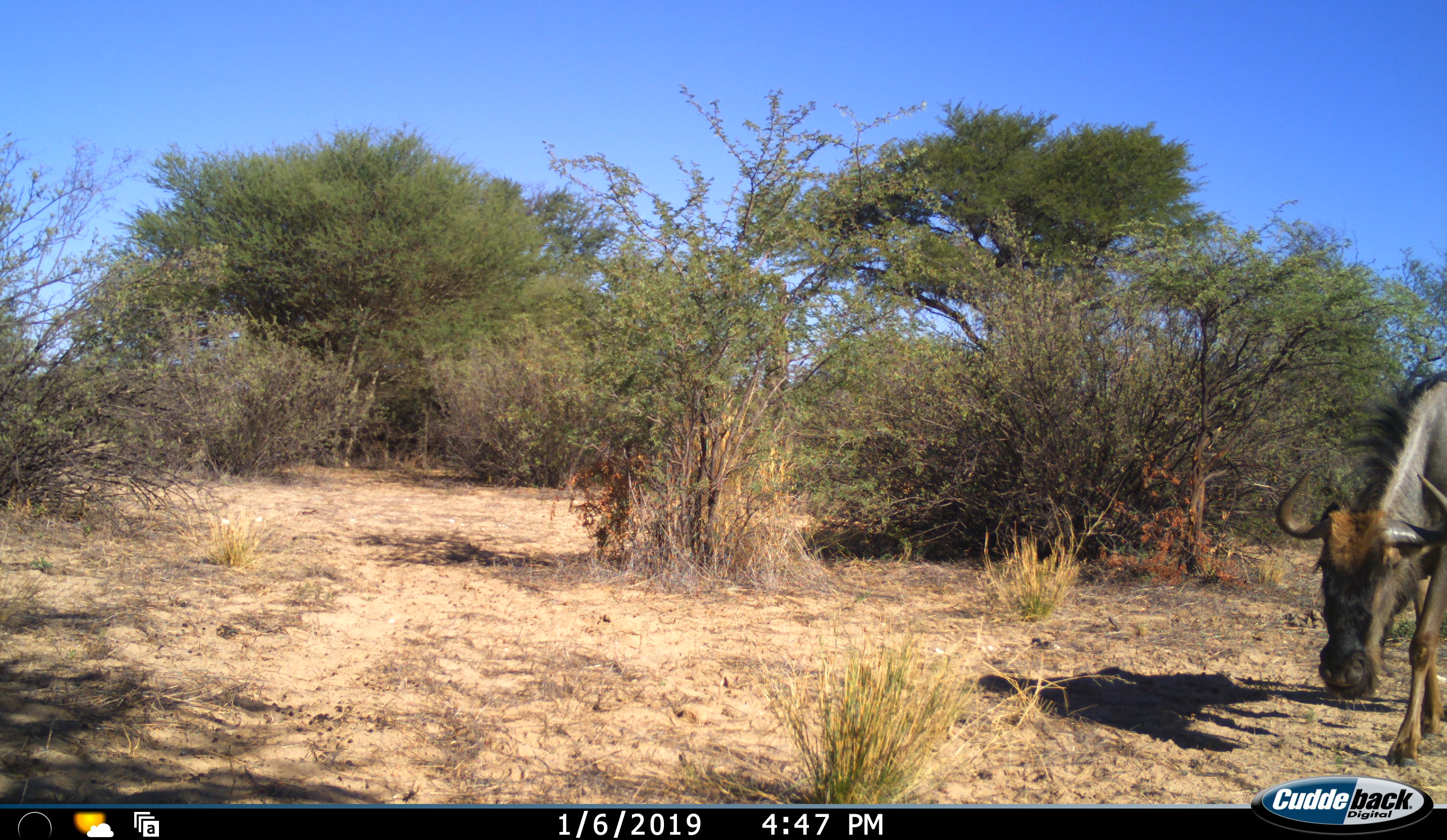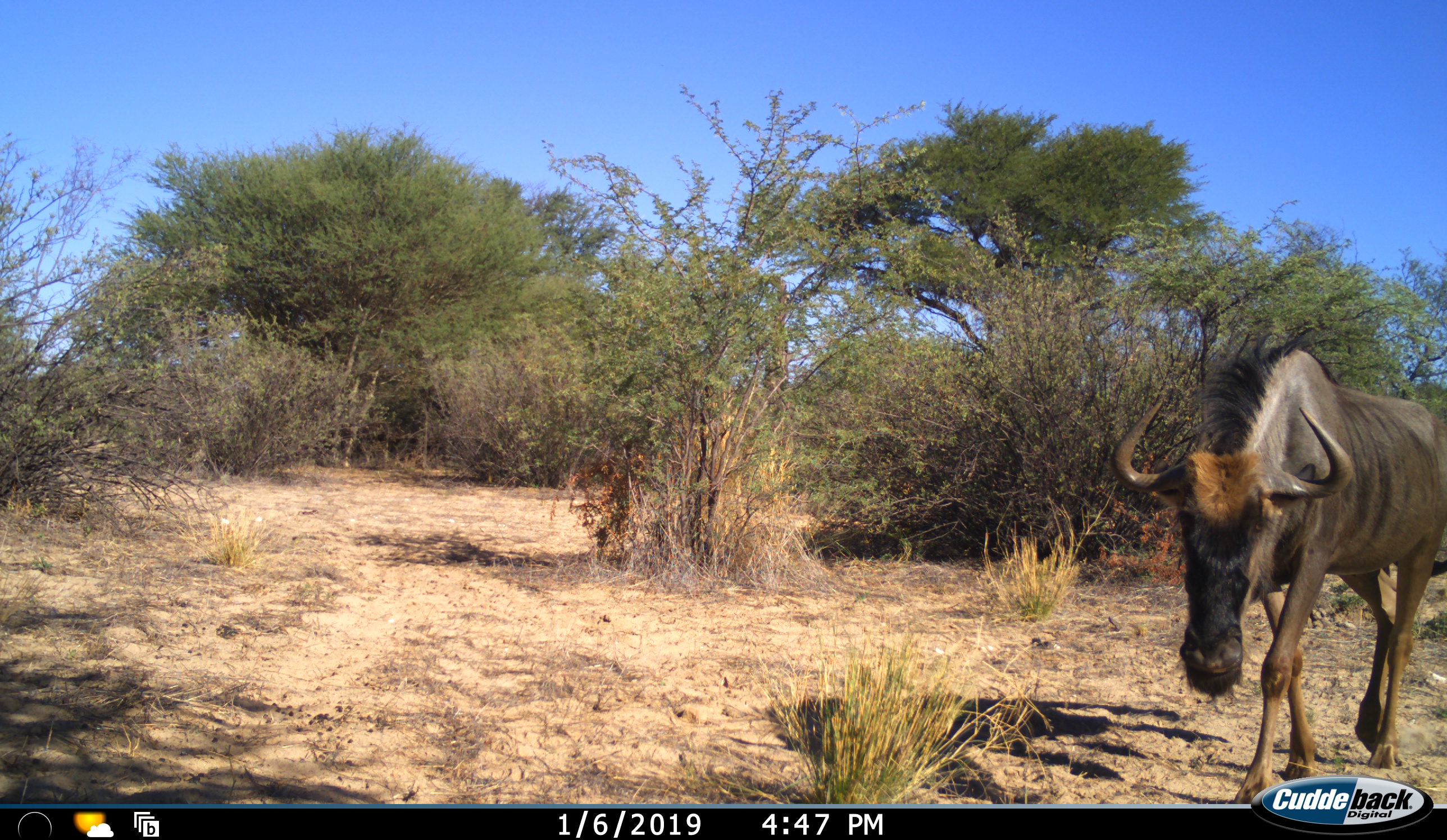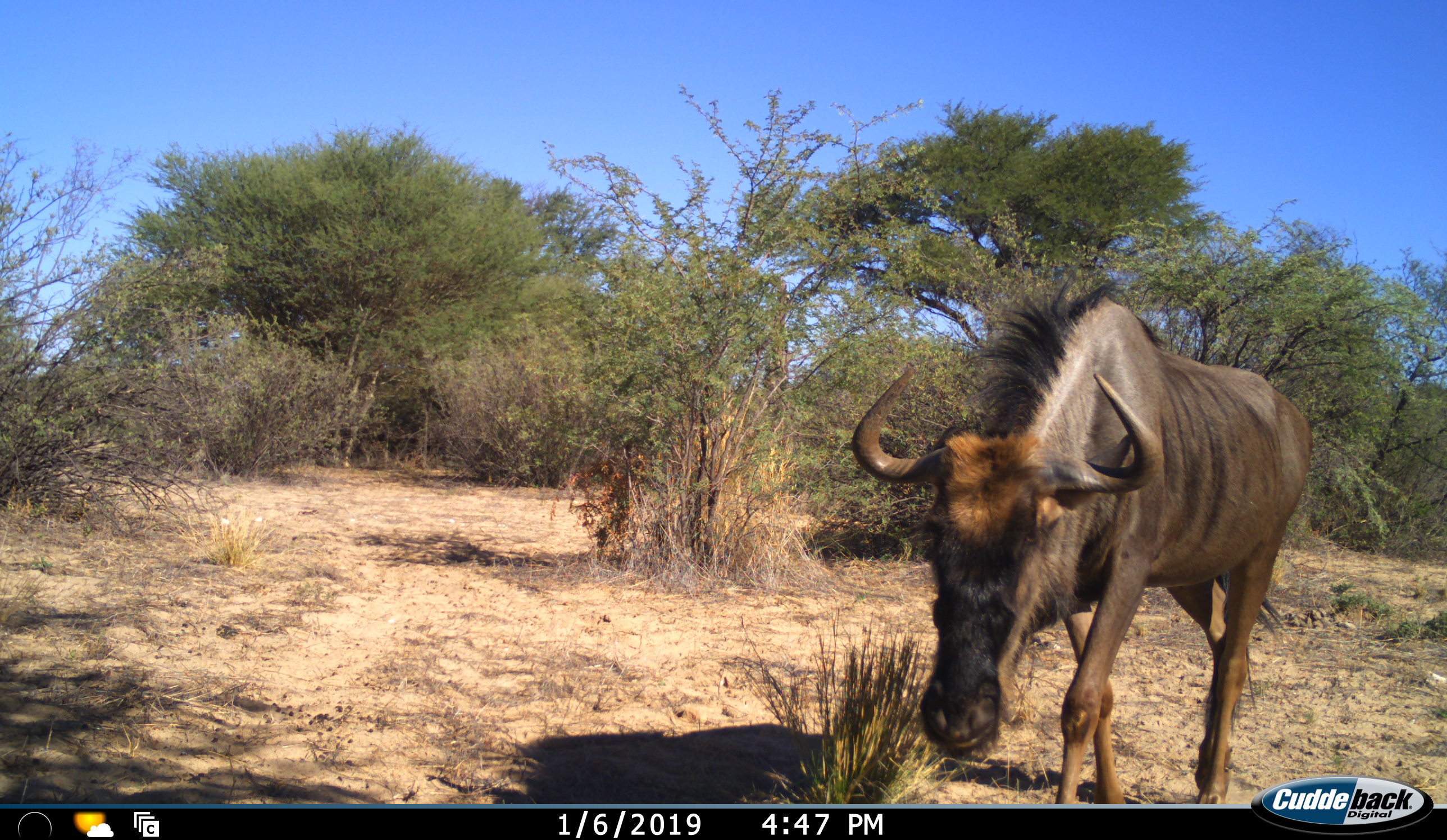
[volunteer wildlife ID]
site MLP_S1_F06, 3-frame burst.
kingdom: Animalia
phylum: Chordata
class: Mammalia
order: Artiodactyla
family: Bovidae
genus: Connochaetes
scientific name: Connochaetes taurinus taurinus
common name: blue wildebeest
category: wildebeestblue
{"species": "wildebeestblue (blue wildebeest) (Connochaetes taurinus taurinus)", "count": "1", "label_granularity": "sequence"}